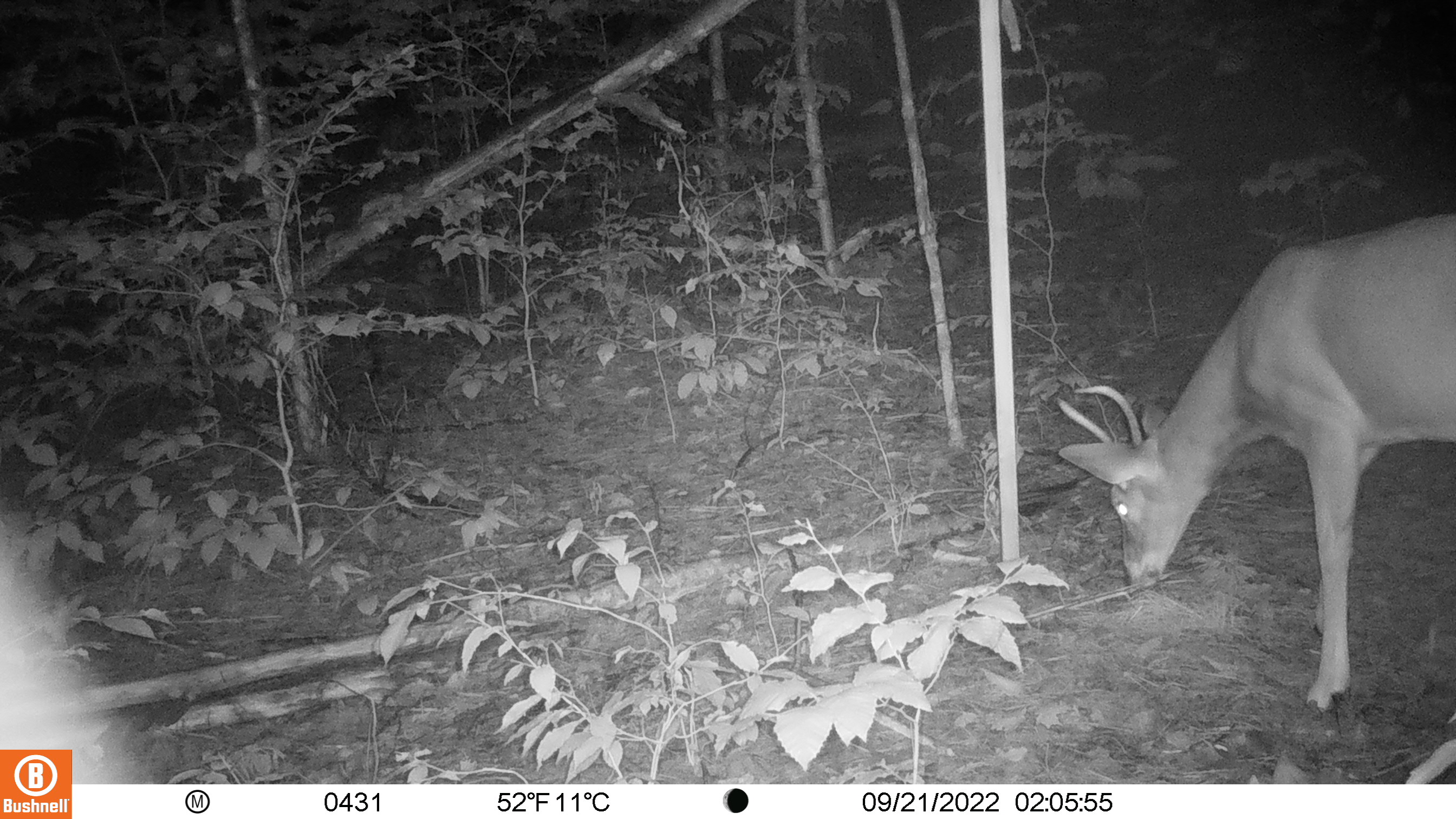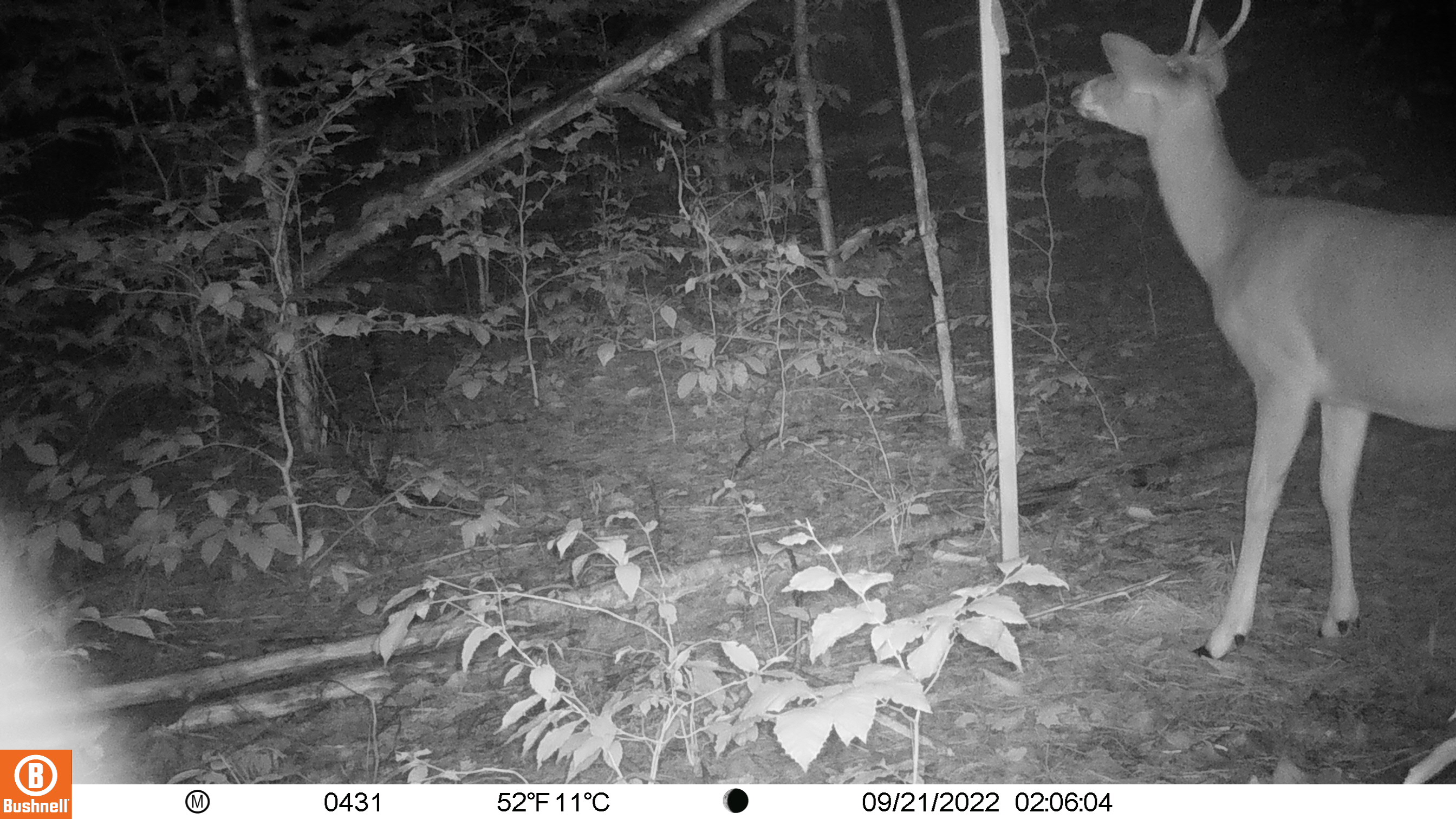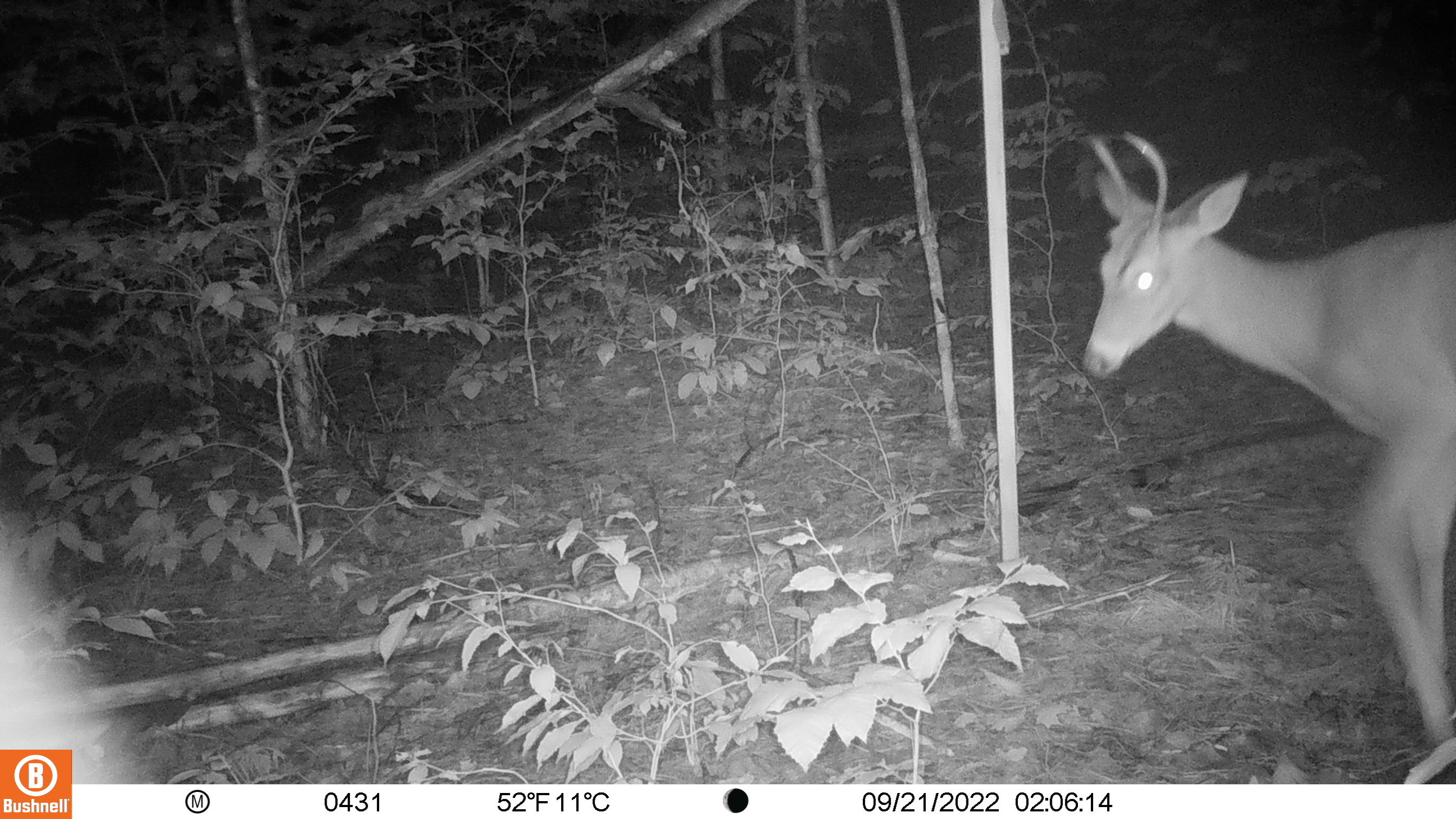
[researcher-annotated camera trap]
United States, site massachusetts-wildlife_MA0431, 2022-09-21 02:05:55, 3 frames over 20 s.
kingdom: Animalia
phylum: Chordata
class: Mammalia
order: Artiodactyla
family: Cervidae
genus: Odocoileus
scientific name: Odocoileus virginianus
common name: white-tailed deer